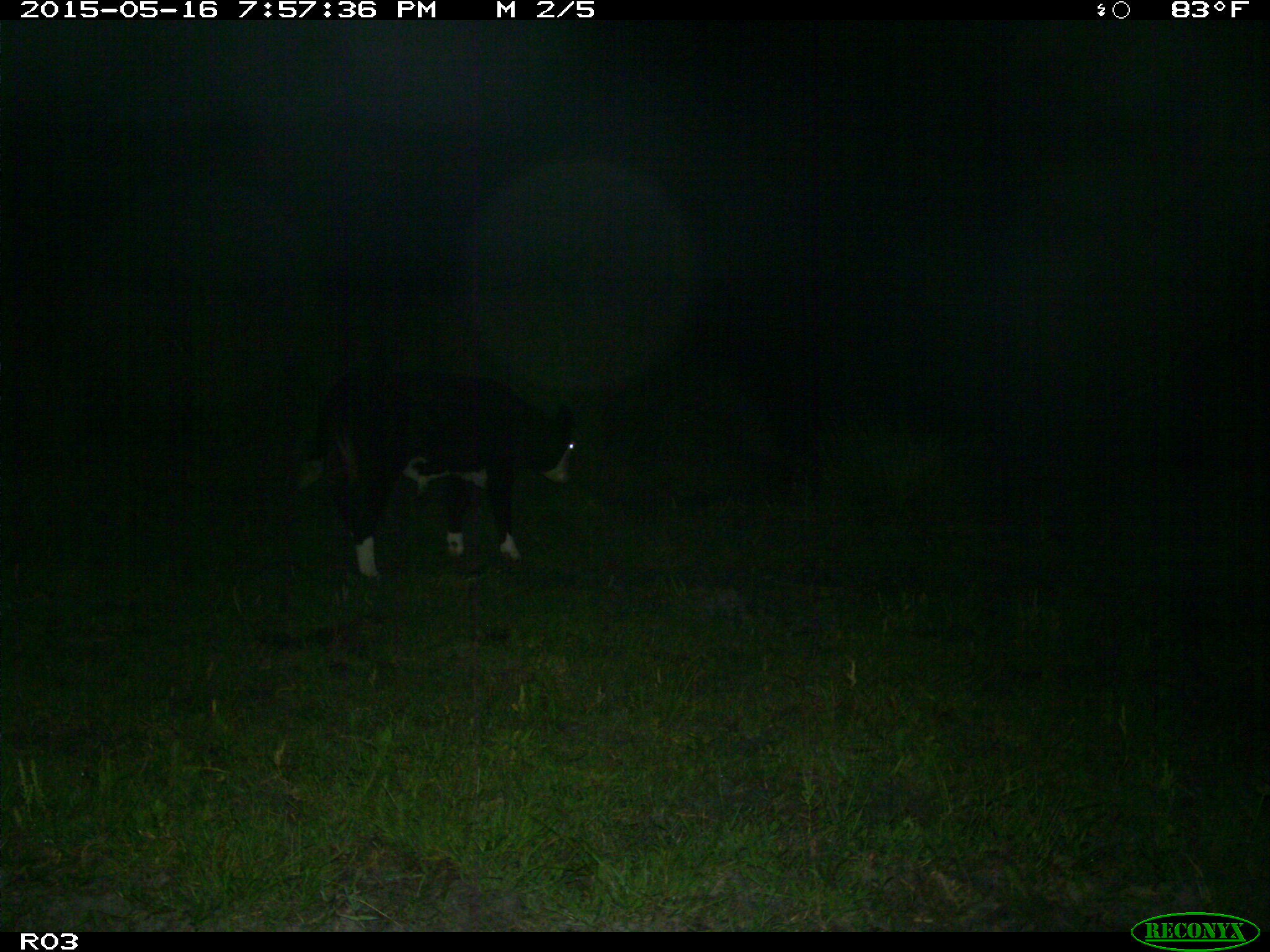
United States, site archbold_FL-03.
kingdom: Animalia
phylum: Chordata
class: Mammalia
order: Artiodactyla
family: Bovidae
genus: Bos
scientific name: Bos taurus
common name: domestic cow